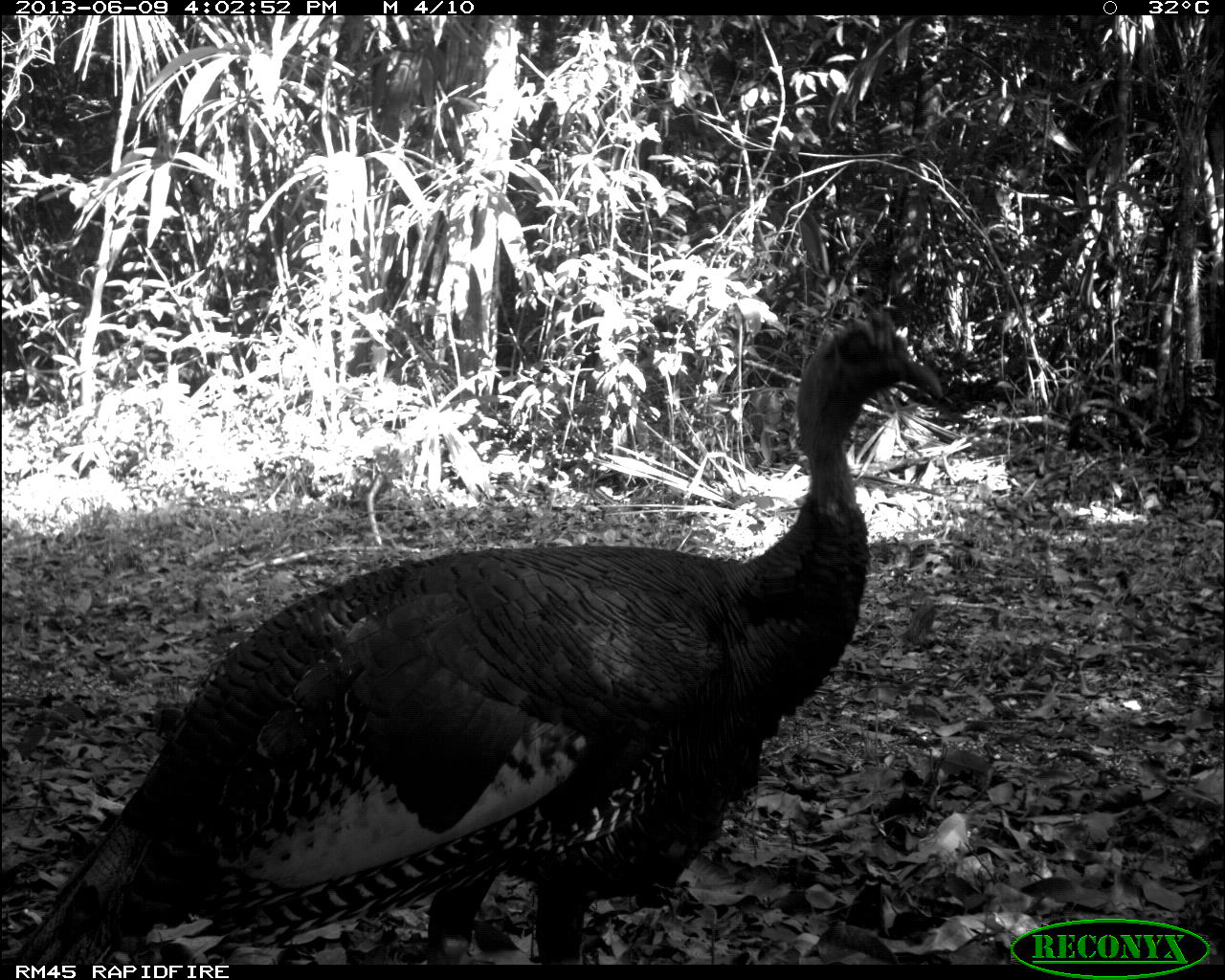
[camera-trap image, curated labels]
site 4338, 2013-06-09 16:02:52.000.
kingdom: Animalia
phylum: Chordata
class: Aves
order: Galliformes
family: Phasianidae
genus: Meleagris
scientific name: Meleagris ocellata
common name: ocellated turkey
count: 1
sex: male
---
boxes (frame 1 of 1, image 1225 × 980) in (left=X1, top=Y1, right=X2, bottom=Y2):
meleagris ocellata: (left=6, top=307, right=944, bottom=963)